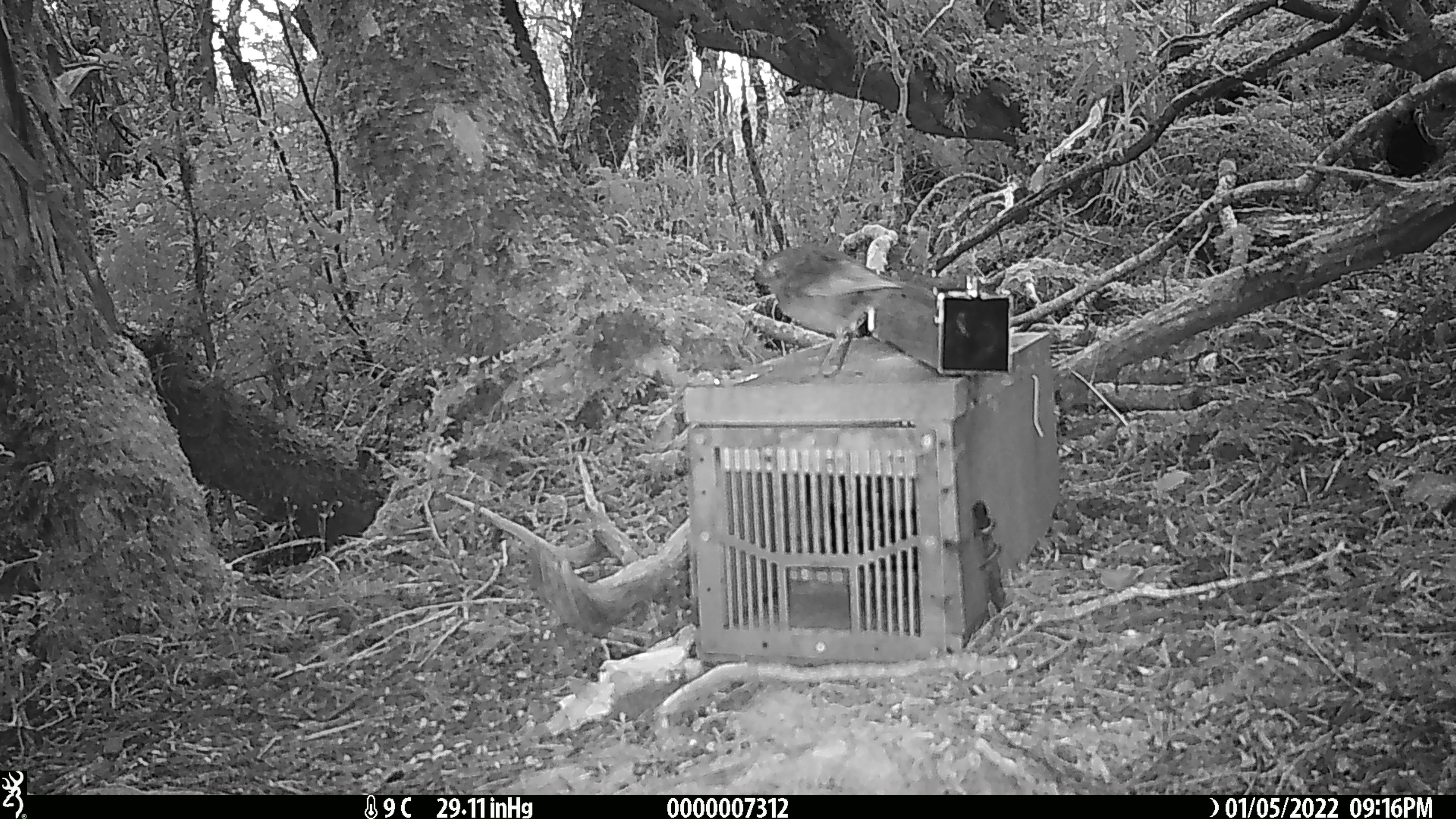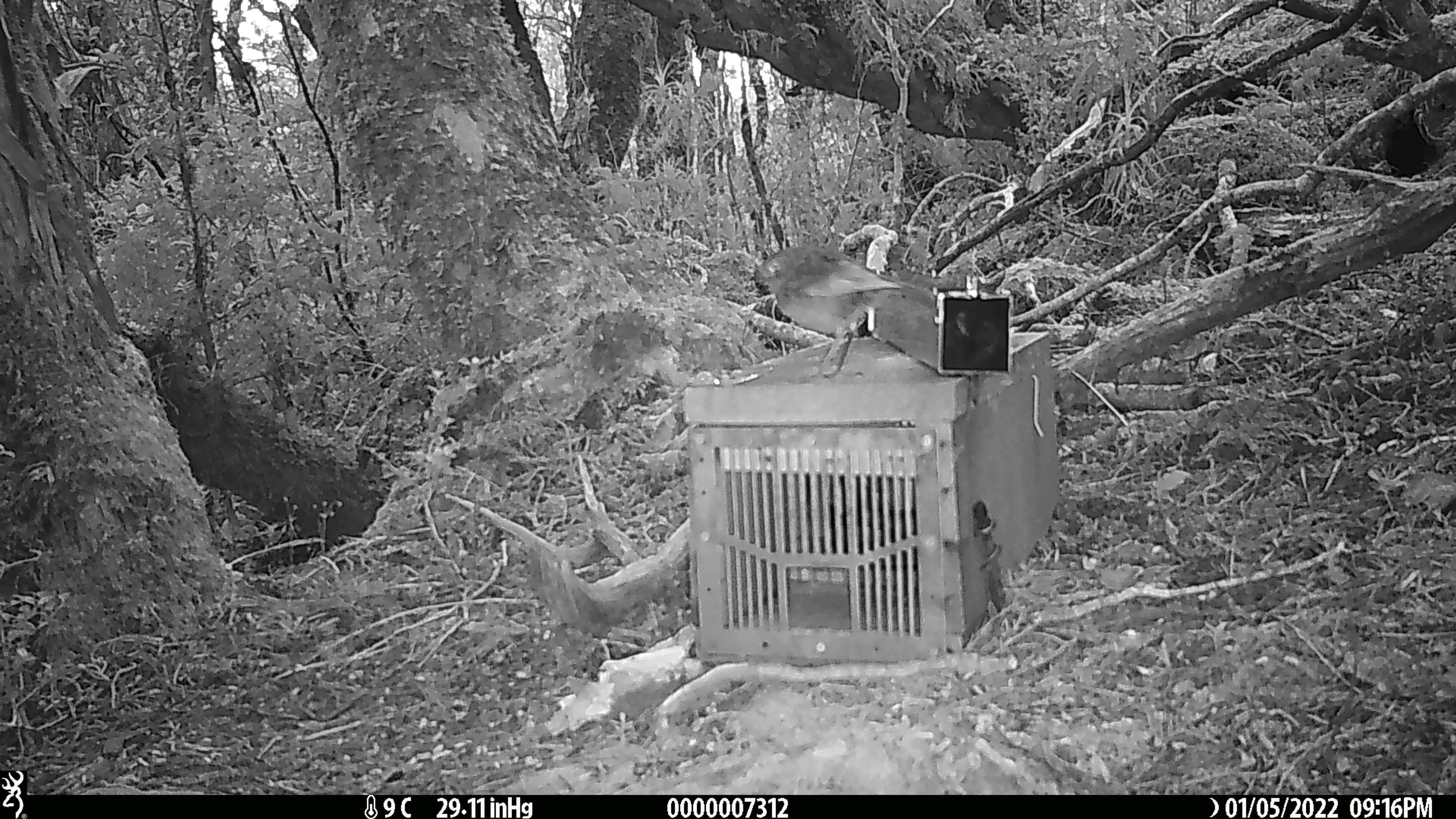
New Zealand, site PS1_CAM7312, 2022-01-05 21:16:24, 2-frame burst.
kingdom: Animalia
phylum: Chordata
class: Aves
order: Passeriformes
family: Petroicidae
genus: Petroica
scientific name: Petroica australis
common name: new zealand robin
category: robin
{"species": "robin (new zealand robin) (Petroica australis)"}